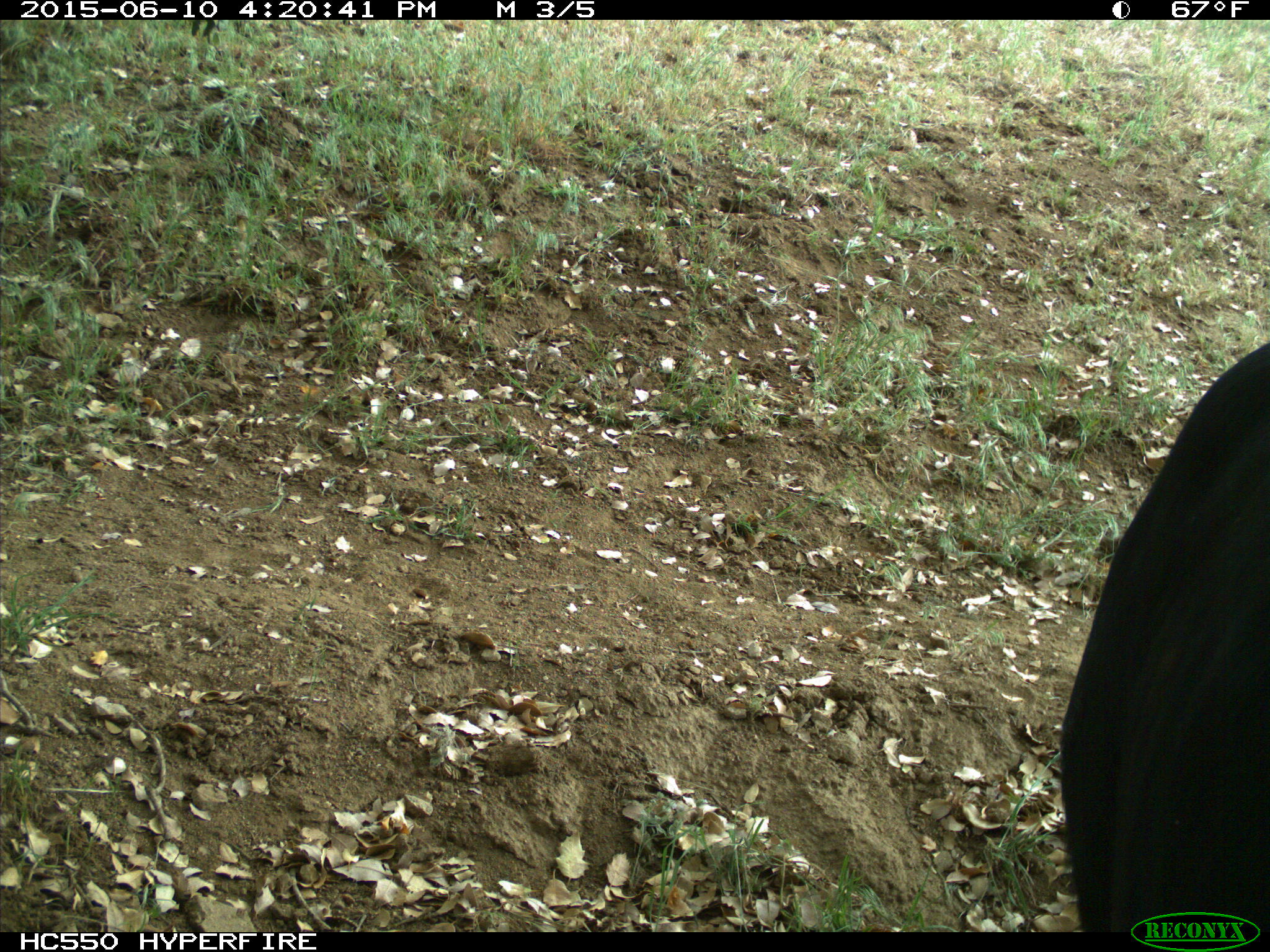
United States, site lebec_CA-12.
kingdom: Animalia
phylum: Chordata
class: Mammalia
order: Artiodactyla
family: Bovidae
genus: Bos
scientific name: Bos taurus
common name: domestic cow